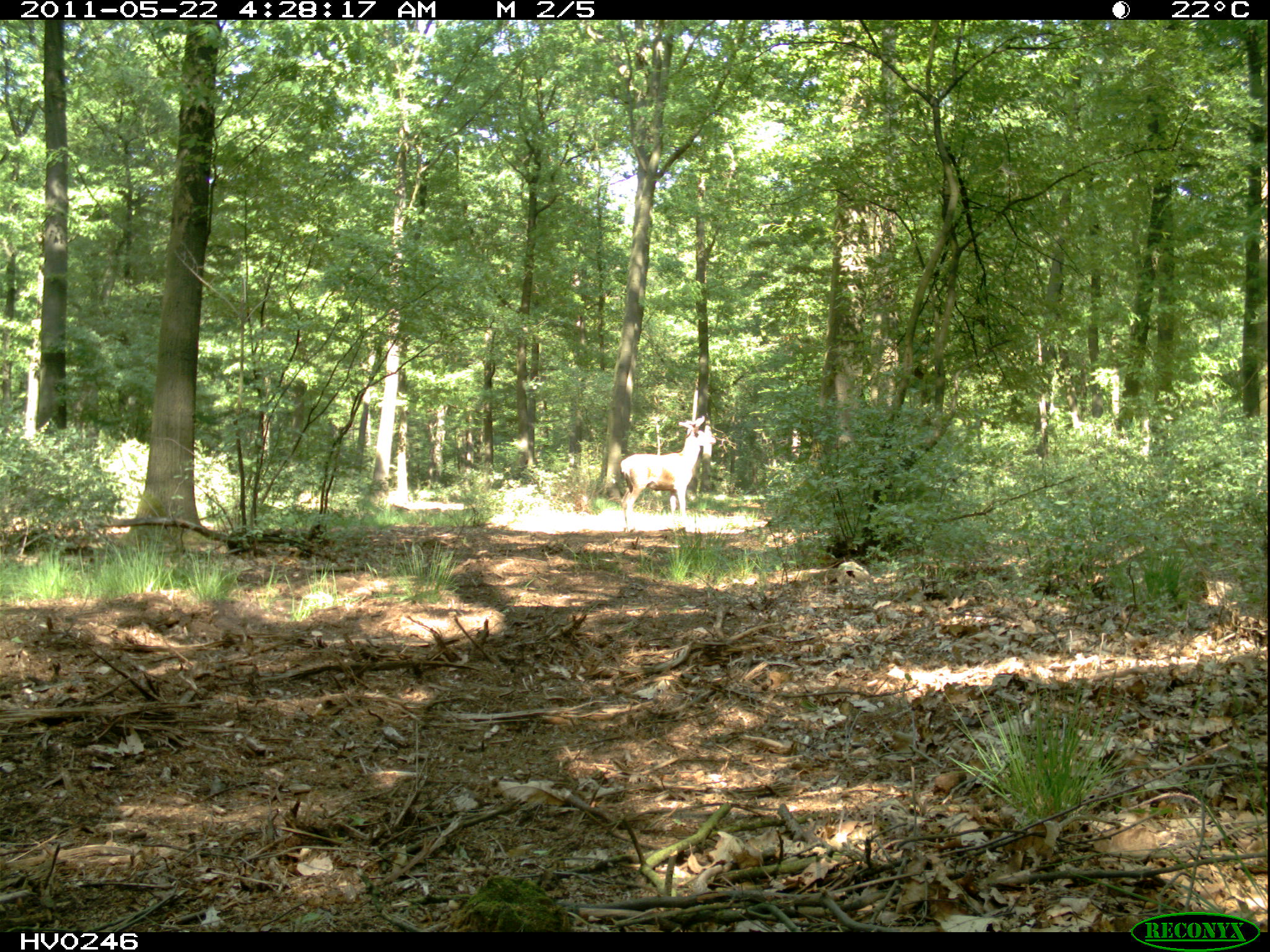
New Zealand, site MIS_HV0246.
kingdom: Animalia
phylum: Chordata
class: Mammalia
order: Artiodactyla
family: Cervidae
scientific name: Cervidae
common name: deer